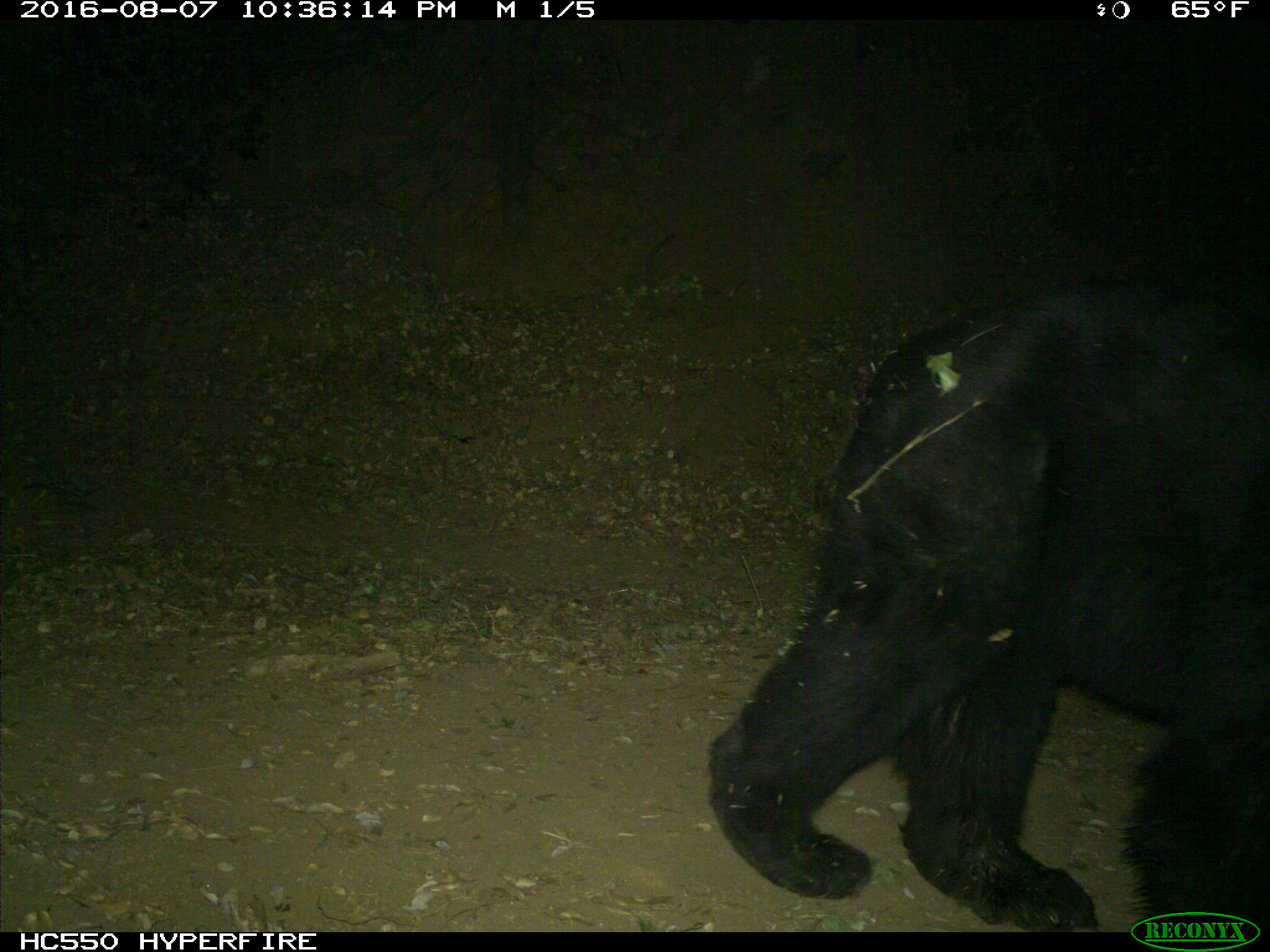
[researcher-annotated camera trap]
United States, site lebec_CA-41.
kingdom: Animalia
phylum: Chordata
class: Mammalia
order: Carnivora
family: Ursidae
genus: Ursus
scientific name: Ursus americanus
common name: american black bear